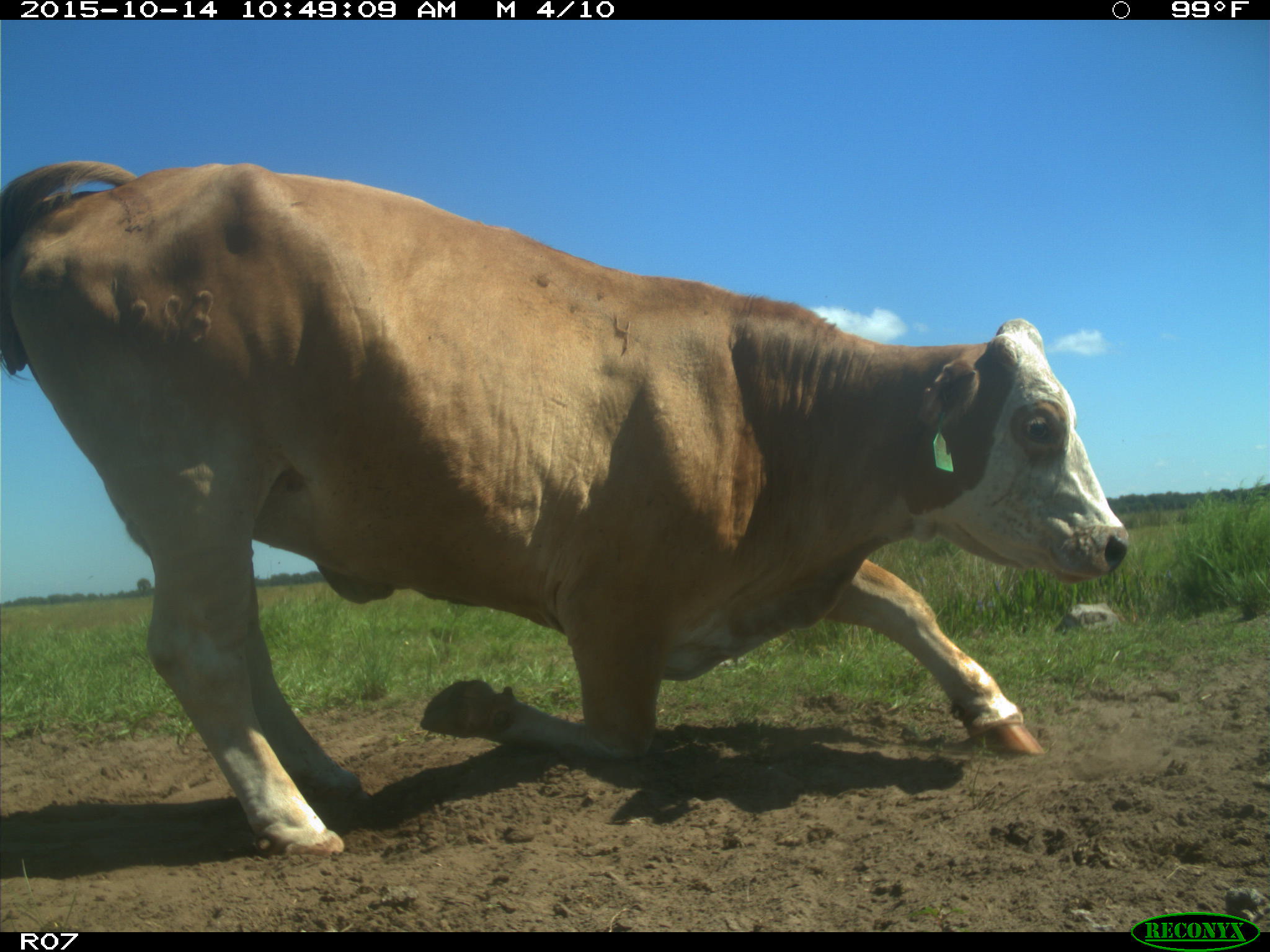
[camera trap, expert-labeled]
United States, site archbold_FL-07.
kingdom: Animalia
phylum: Chordata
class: Mammalia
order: Artiodactyla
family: Bovidae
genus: Bos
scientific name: Bos taurus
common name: domestic cow